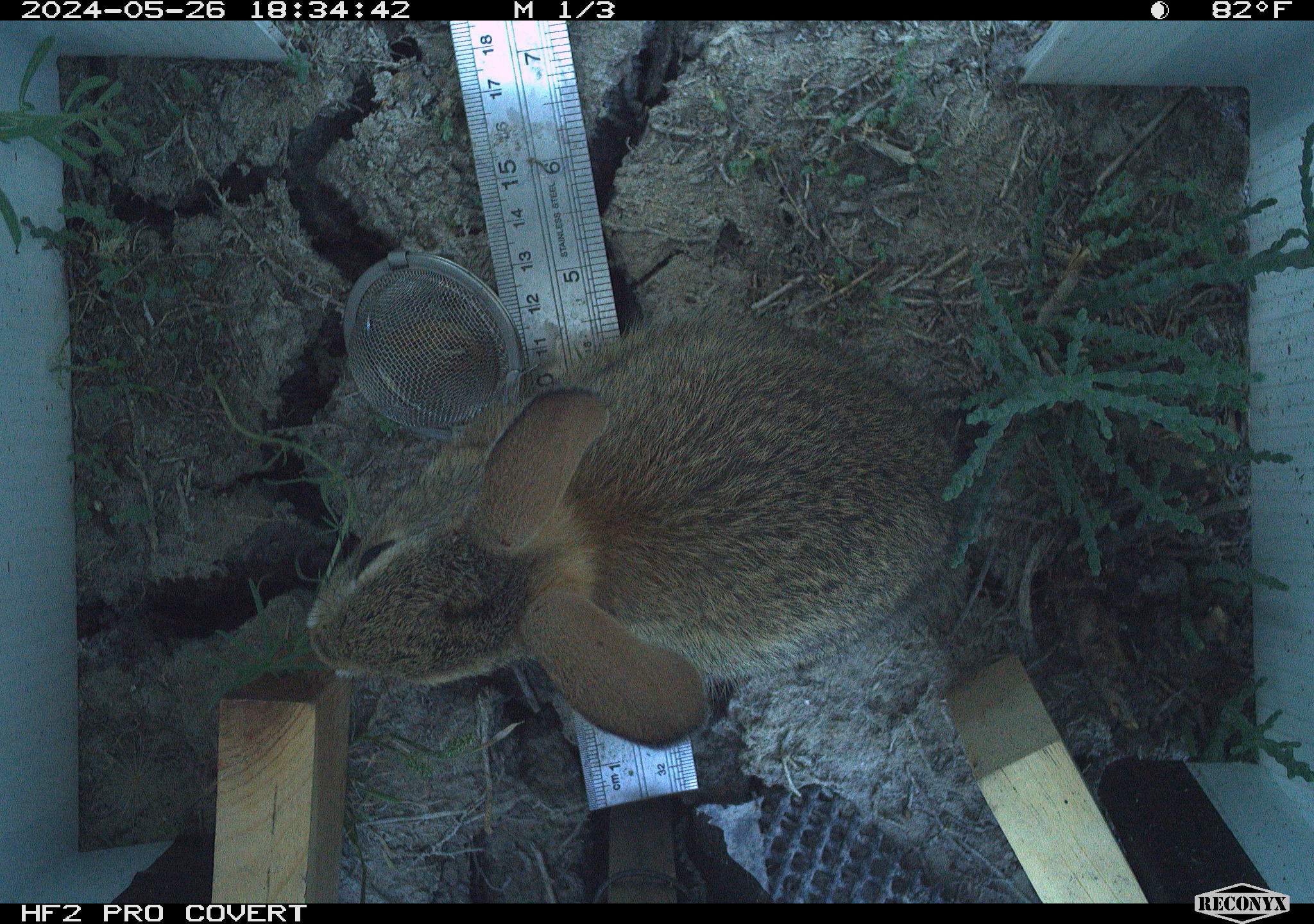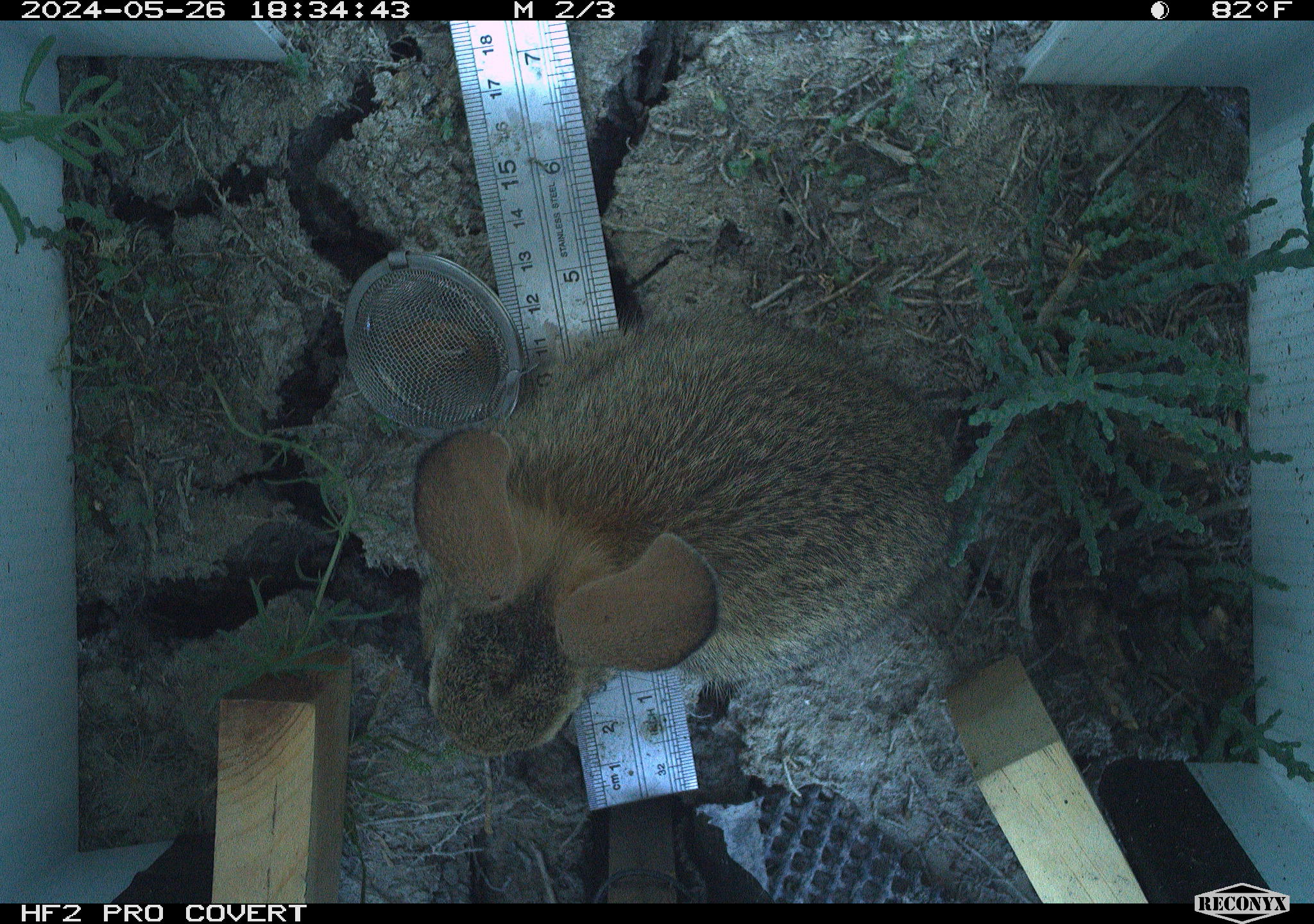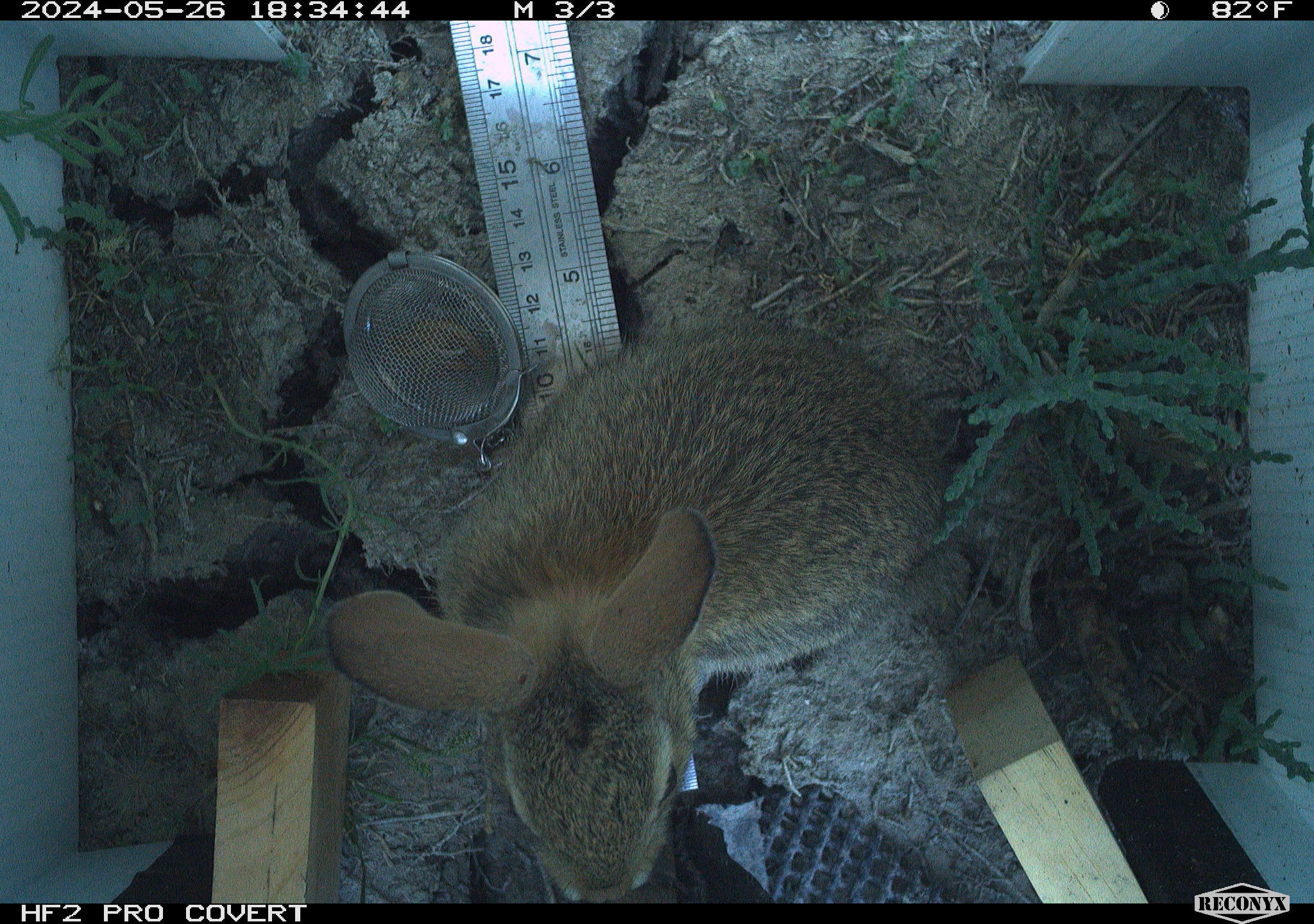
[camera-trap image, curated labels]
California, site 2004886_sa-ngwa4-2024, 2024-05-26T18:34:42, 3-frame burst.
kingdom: Animalia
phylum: Chordata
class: Mammalia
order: Rodentia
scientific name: Rodentia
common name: mouse species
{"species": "mouse species (Rodentia)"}